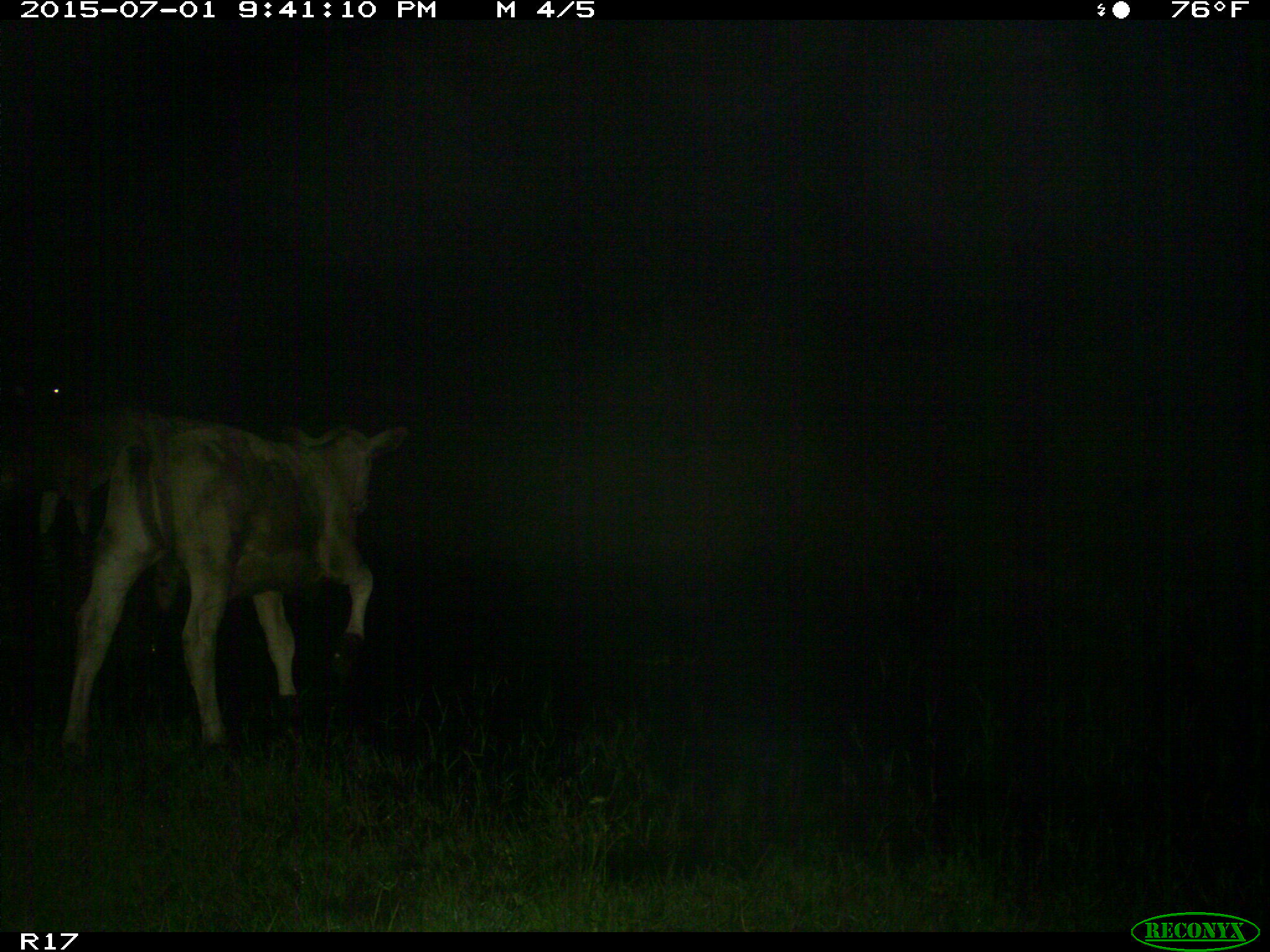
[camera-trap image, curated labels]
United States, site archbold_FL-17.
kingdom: Animalia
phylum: Chordata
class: Mammalia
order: Artiodactyla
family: Bovidae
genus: Bos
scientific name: Bos taurus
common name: domestic cow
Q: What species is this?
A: Bos taurus (domestic cow).